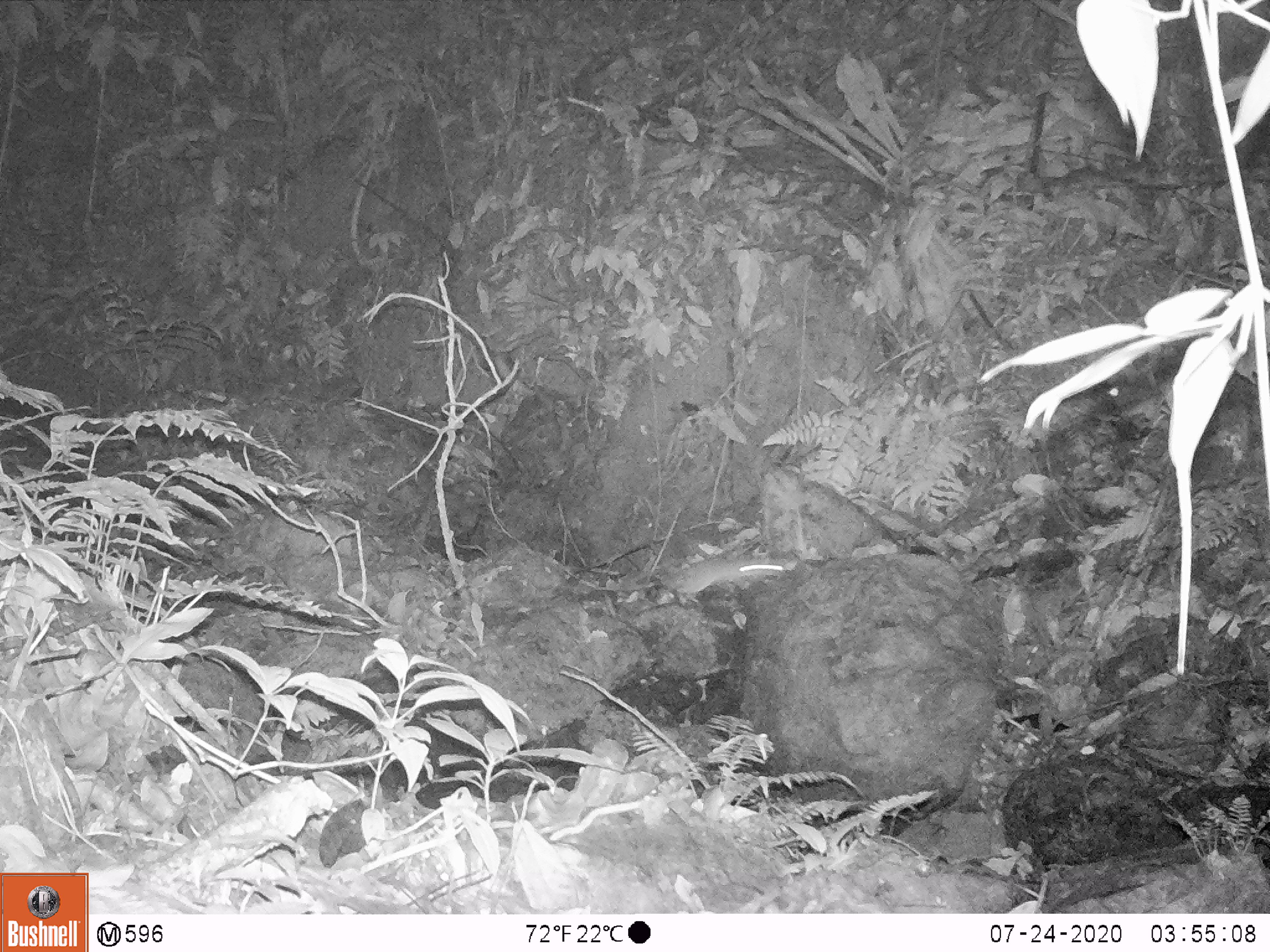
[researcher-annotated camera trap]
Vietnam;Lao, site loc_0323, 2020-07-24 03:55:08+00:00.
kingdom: Animalia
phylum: Chordata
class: Mammalia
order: Rodentia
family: Muridae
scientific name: Muridae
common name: old-world mice and rats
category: unidentified murid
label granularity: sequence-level